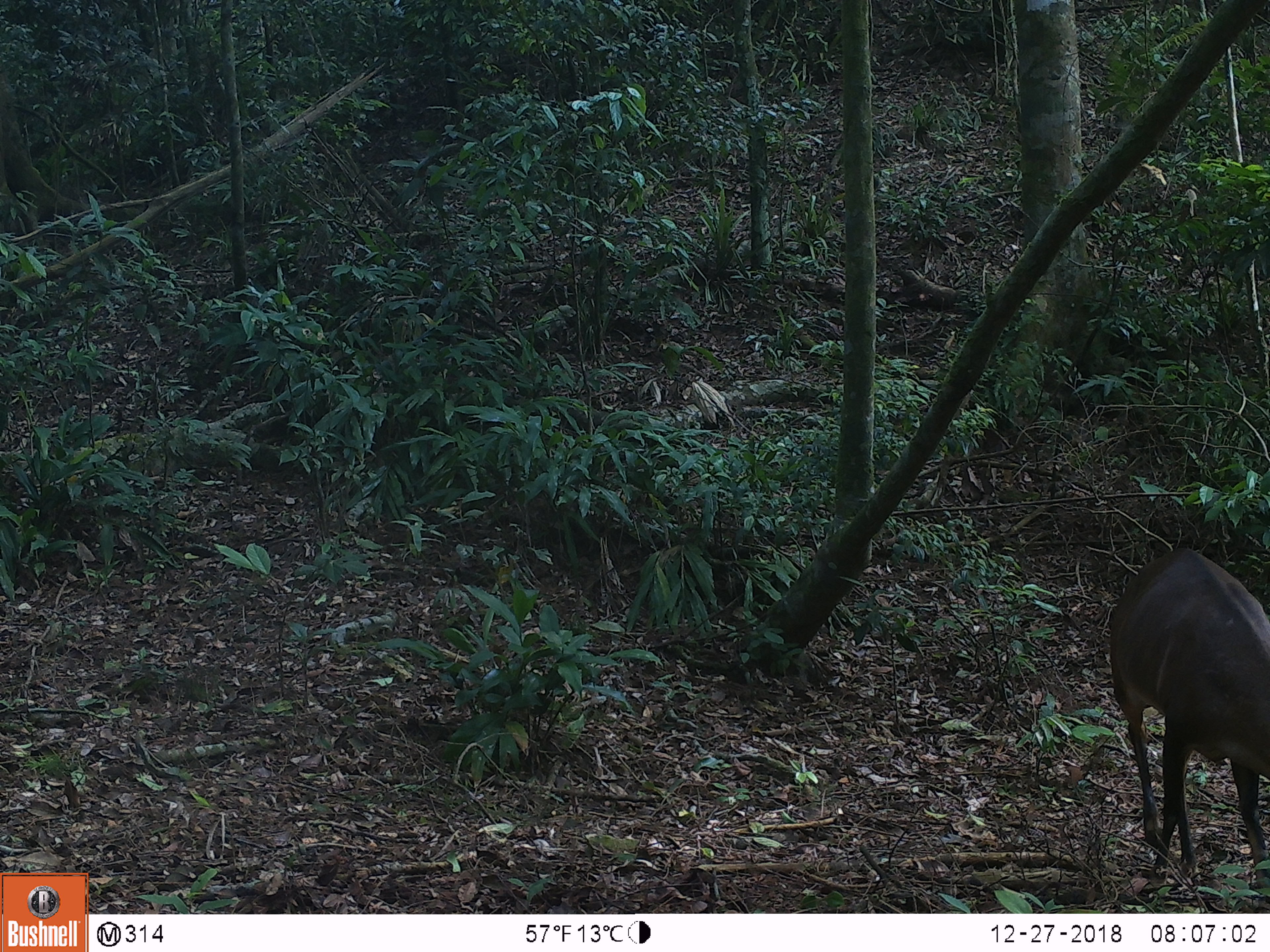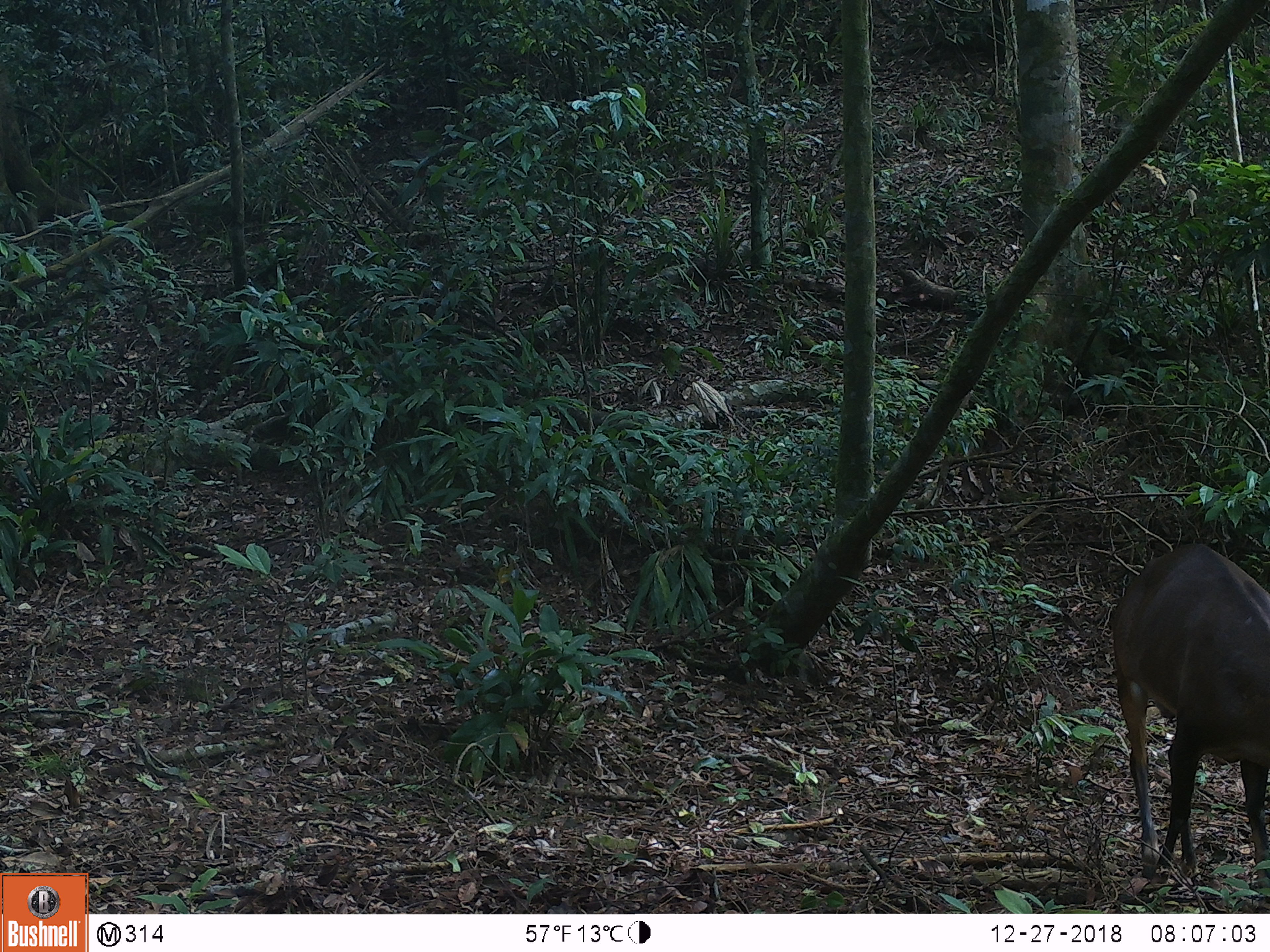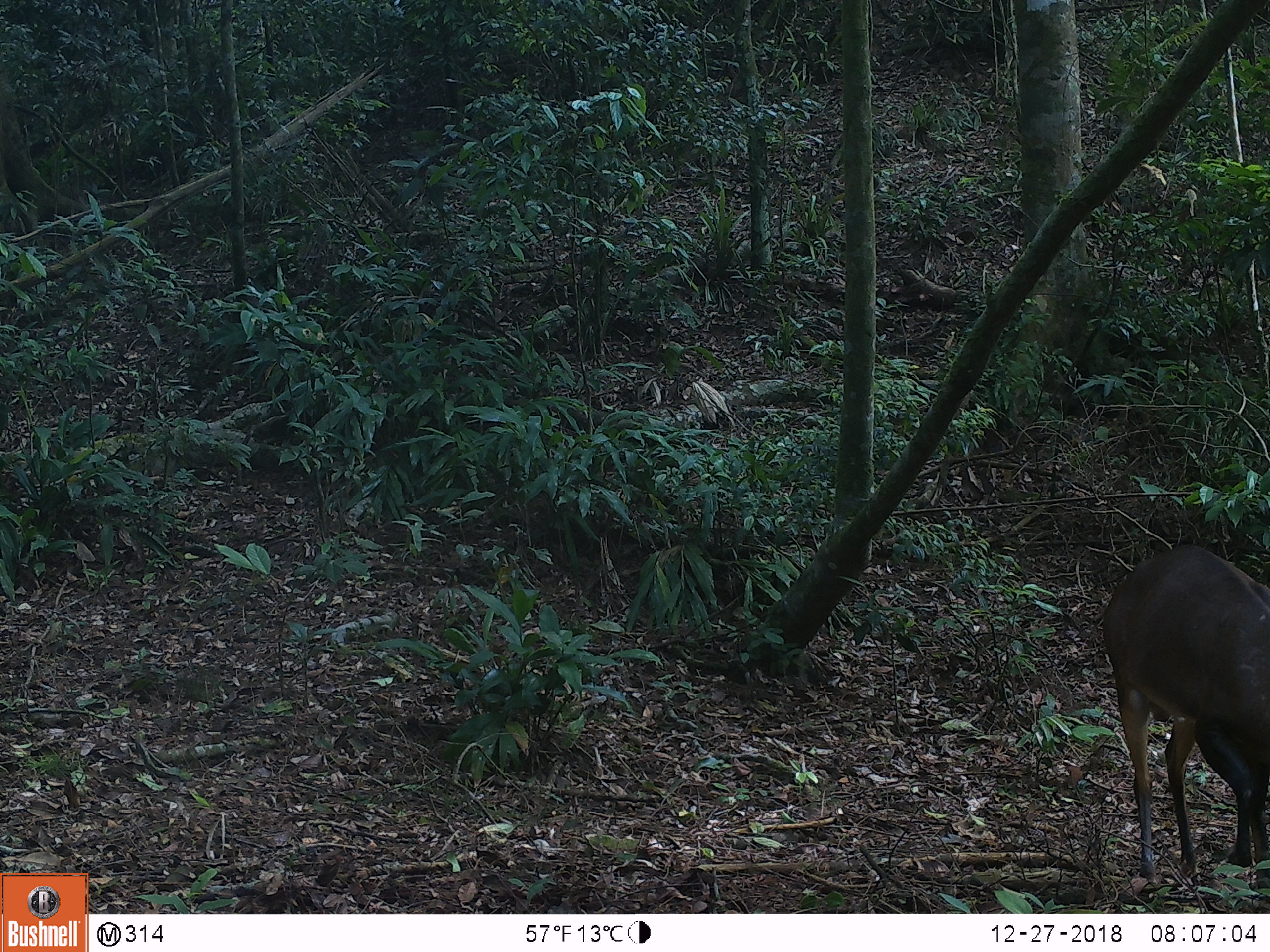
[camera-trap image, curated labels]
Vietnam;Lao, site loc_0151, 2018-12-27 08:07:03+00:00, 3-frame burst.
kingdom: Animalia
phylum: Chordata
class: Mammalia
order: Artiodactyla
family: Cervidae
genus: Muntiacus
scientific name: Muntiacus vuquangensis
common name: large-antlered muntjac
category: large antlered muntjac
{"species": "large antlered muntjac (large-antlered muntjac) (Muntiacus vuquangensis)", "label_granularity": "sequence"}